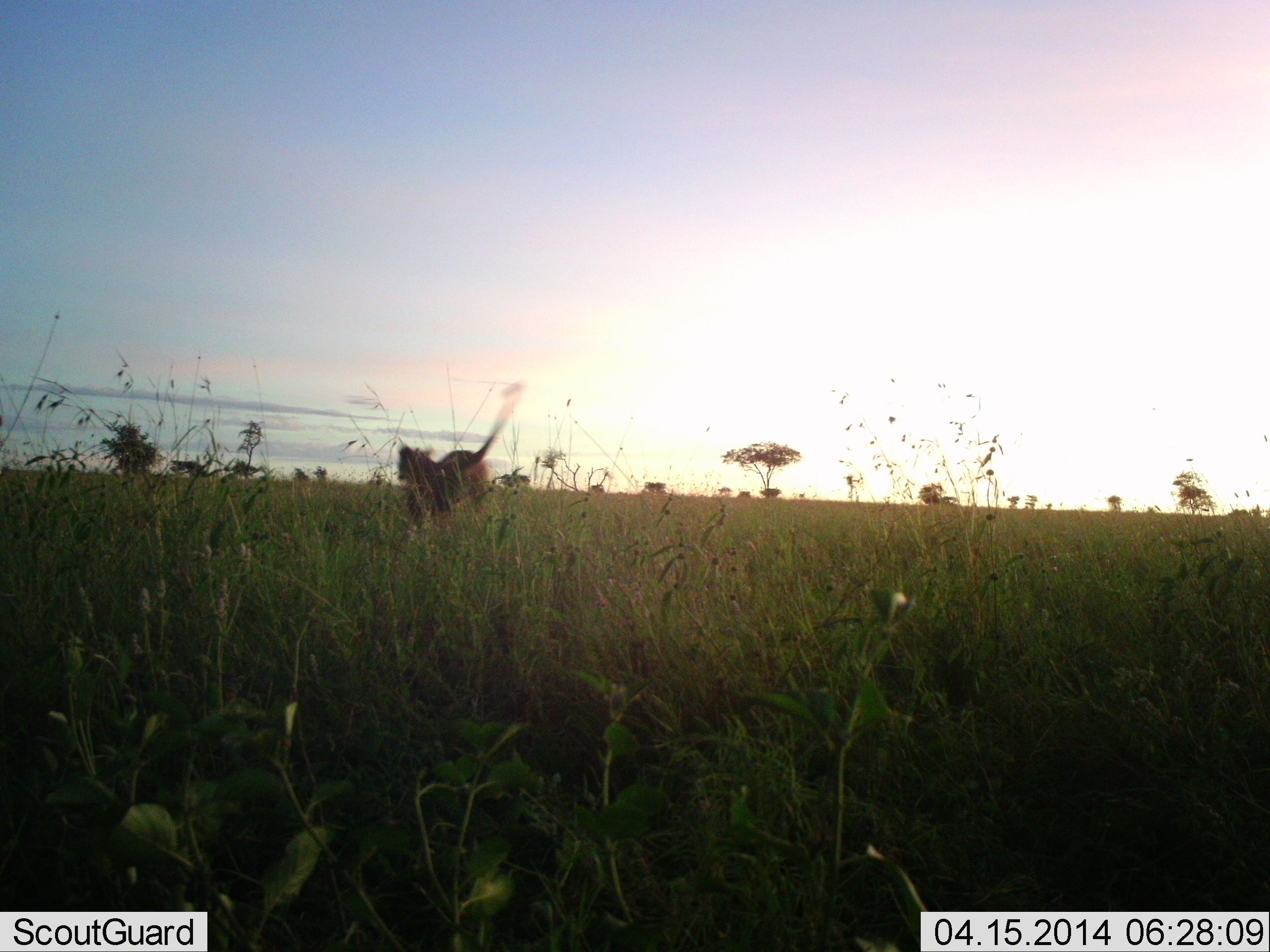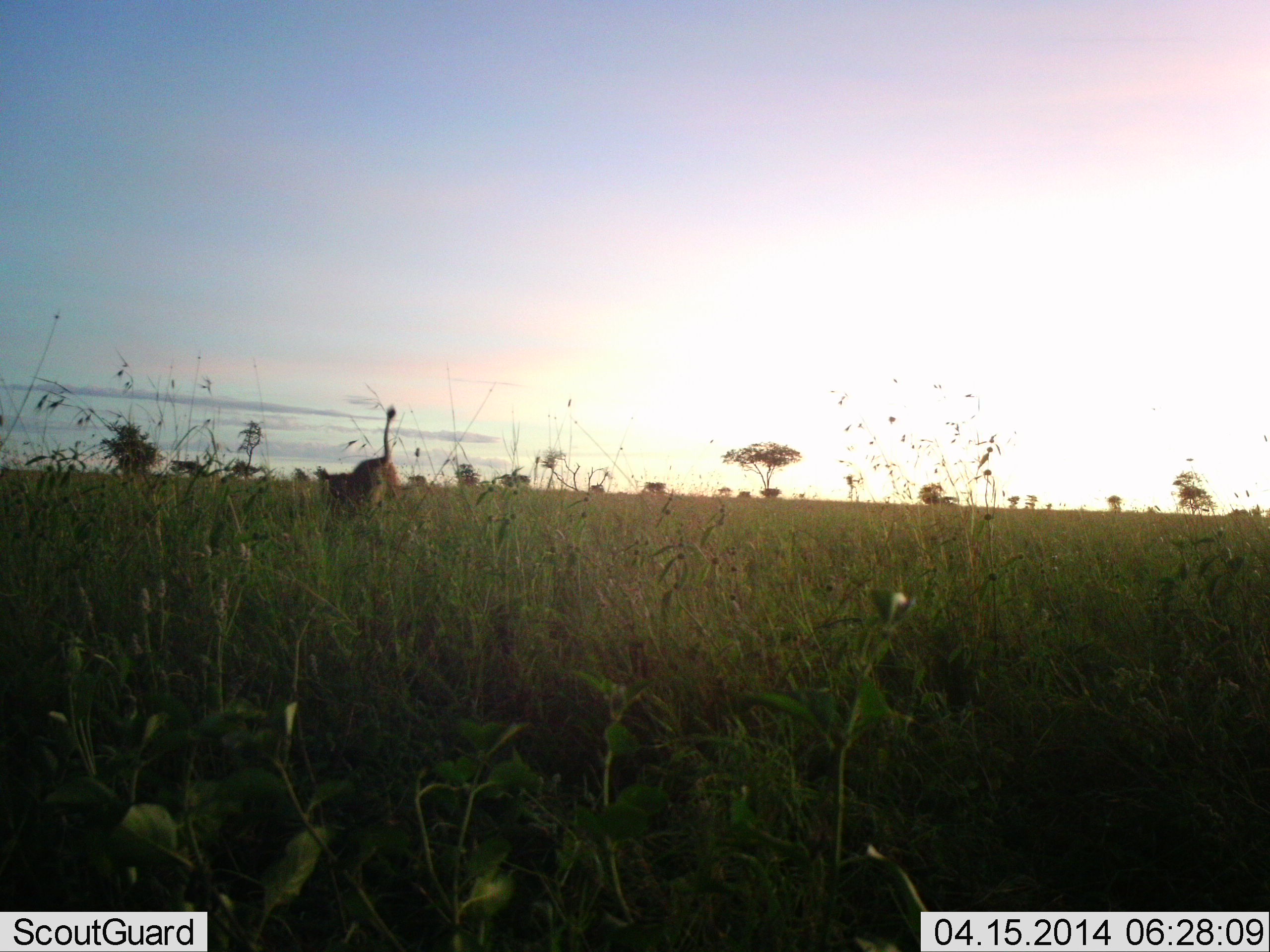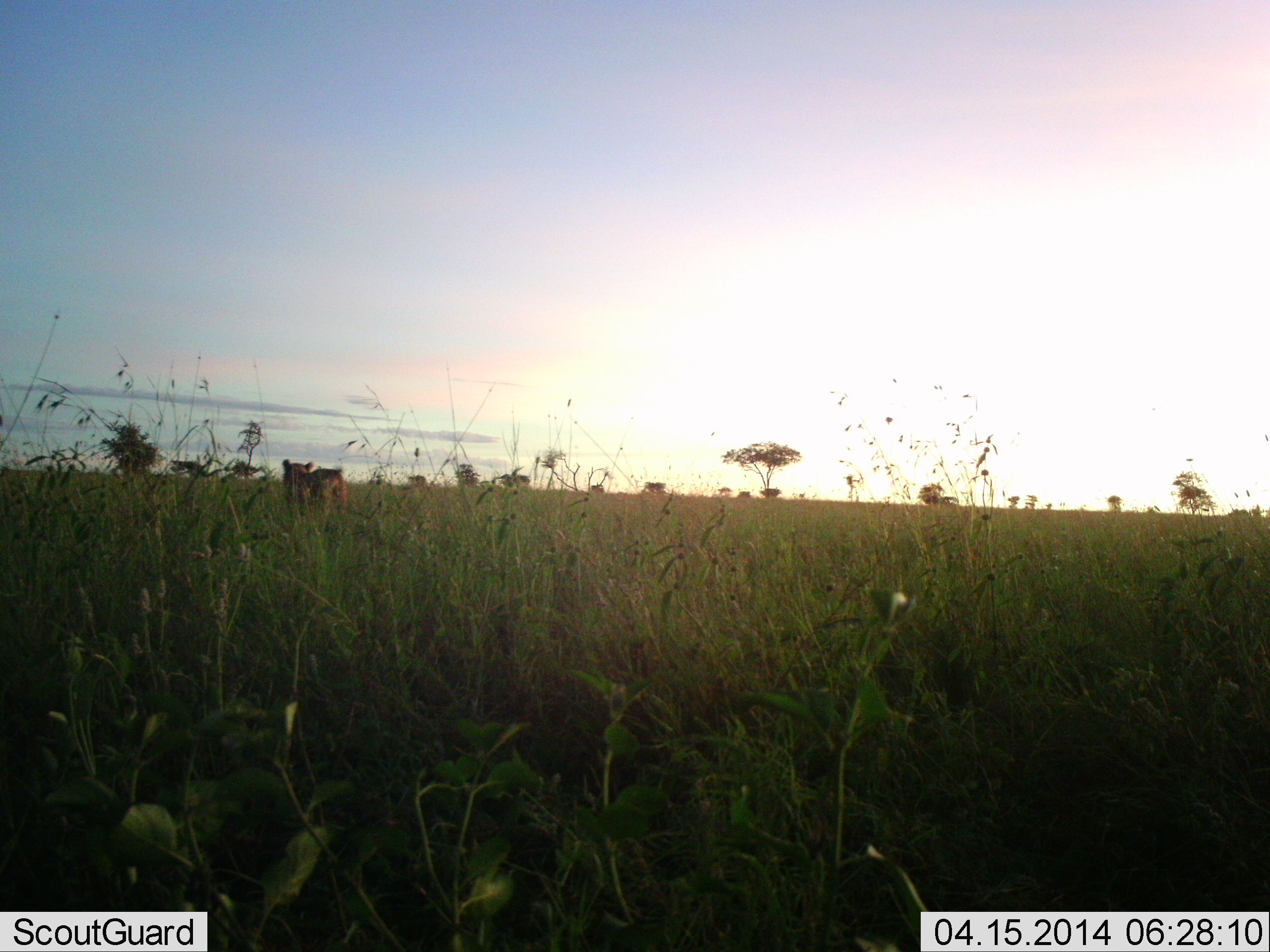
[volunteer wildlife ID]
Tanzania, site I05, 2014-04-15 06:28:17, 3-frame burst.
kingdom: Animalia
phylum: Chordata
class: Mammalia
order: Carnivora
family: Felidae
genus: Panthera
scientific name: Panthera leo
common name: lion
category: lionfemale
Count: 1.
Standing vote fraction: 0%.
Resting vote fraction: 0%.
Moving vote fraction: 100%.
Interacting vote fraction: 0%.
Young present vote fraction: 0%.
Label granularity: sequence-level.